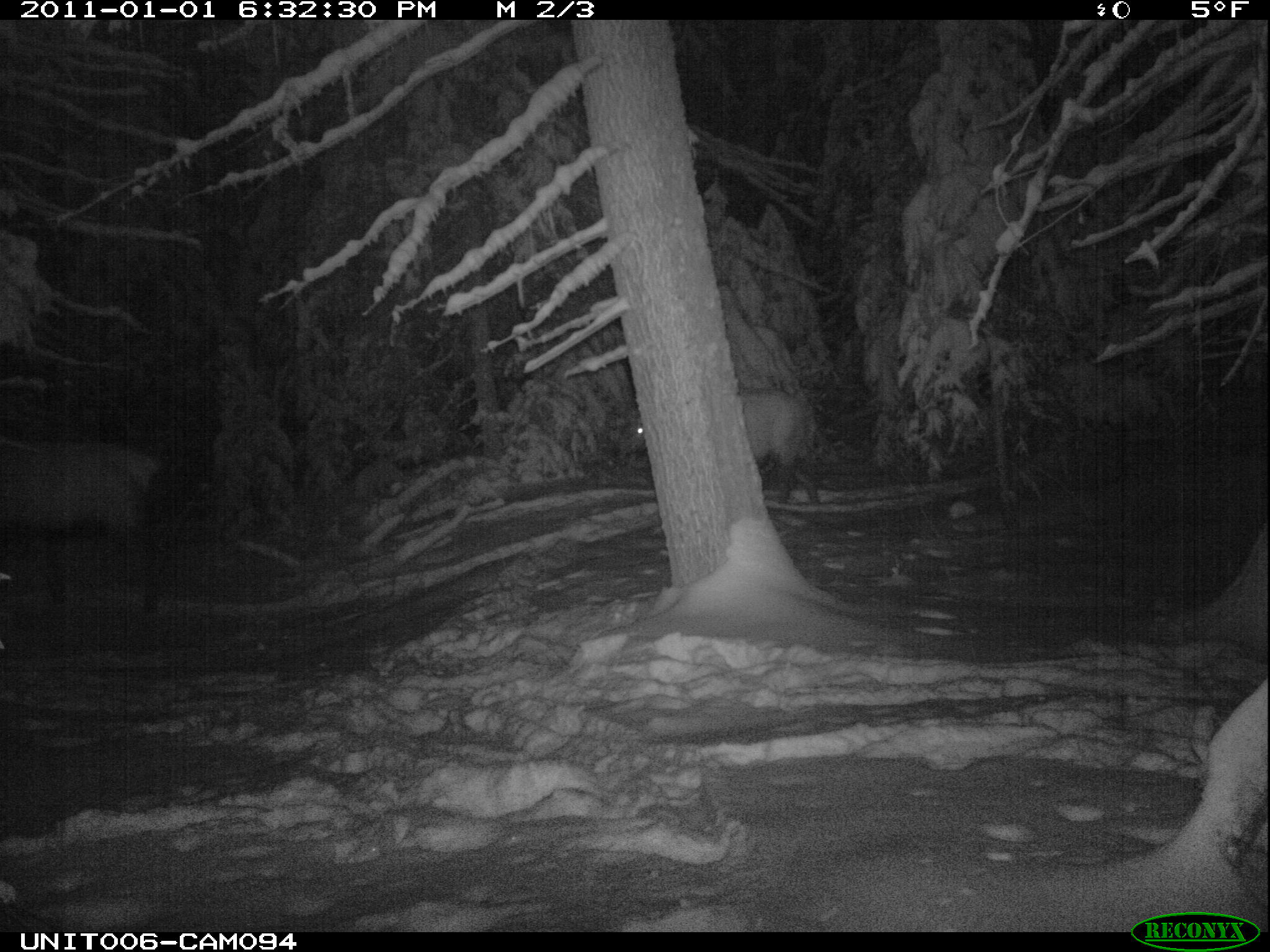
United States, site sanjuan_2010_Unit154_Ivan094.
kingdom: Animalia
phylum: Chordata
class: Mammalia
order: Artiodactyla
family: Cervidae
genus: Cervus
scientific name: Cervus elaphus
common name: red deer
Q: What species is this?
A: Cervus elaphus (red deer).